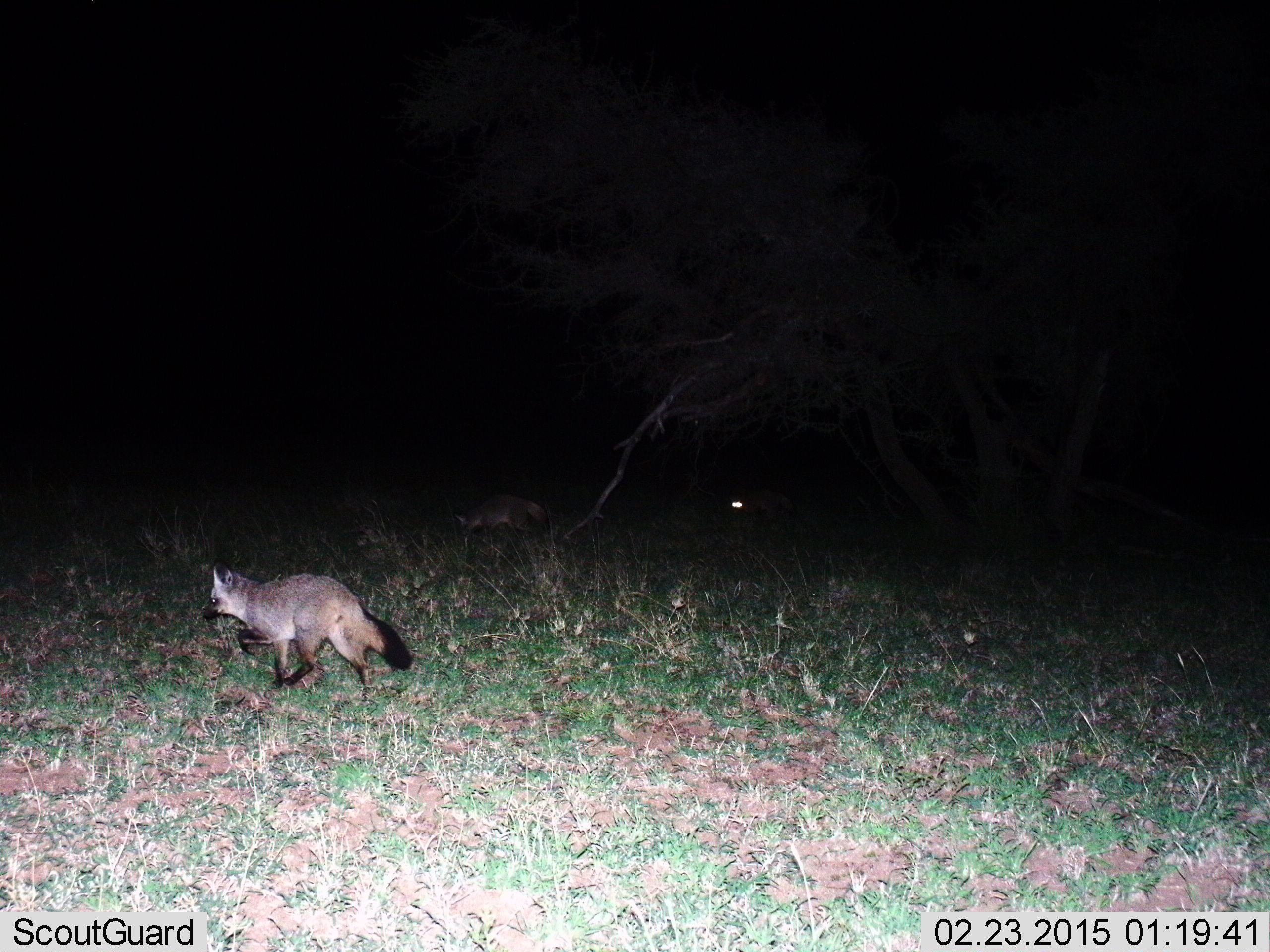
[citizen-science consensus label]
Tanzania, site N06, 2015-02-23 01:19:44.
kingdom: Animalia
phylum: Chordata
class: Mammalia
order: Carnivora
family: Canidae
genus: Otocyon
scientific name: Otocyon megalotis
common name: bat-eared fox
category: batearedfox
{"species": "batearedfox (bat-eared fox) (Otocyon megalotis)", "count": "1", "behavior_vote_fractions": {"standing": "10%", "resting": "0%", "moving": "100%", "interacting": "0%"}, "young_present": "0%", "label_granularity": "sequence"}